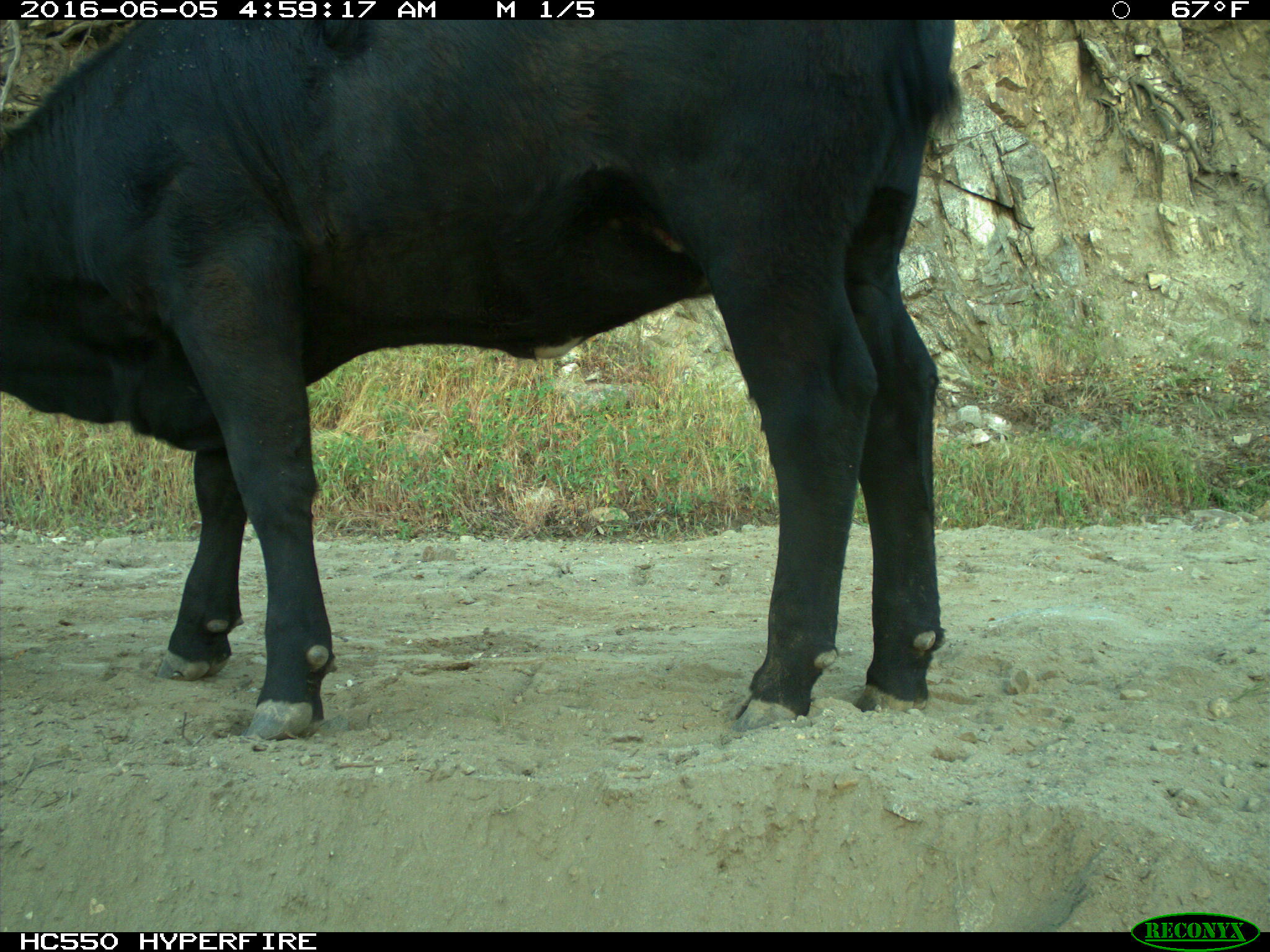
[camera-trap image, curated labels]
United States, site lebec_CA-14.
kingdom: Animalia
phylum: Chordata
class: Mammalia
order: Artiodactyla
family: Bovidae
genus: Bos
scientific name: Bos taurus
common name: domestic cow